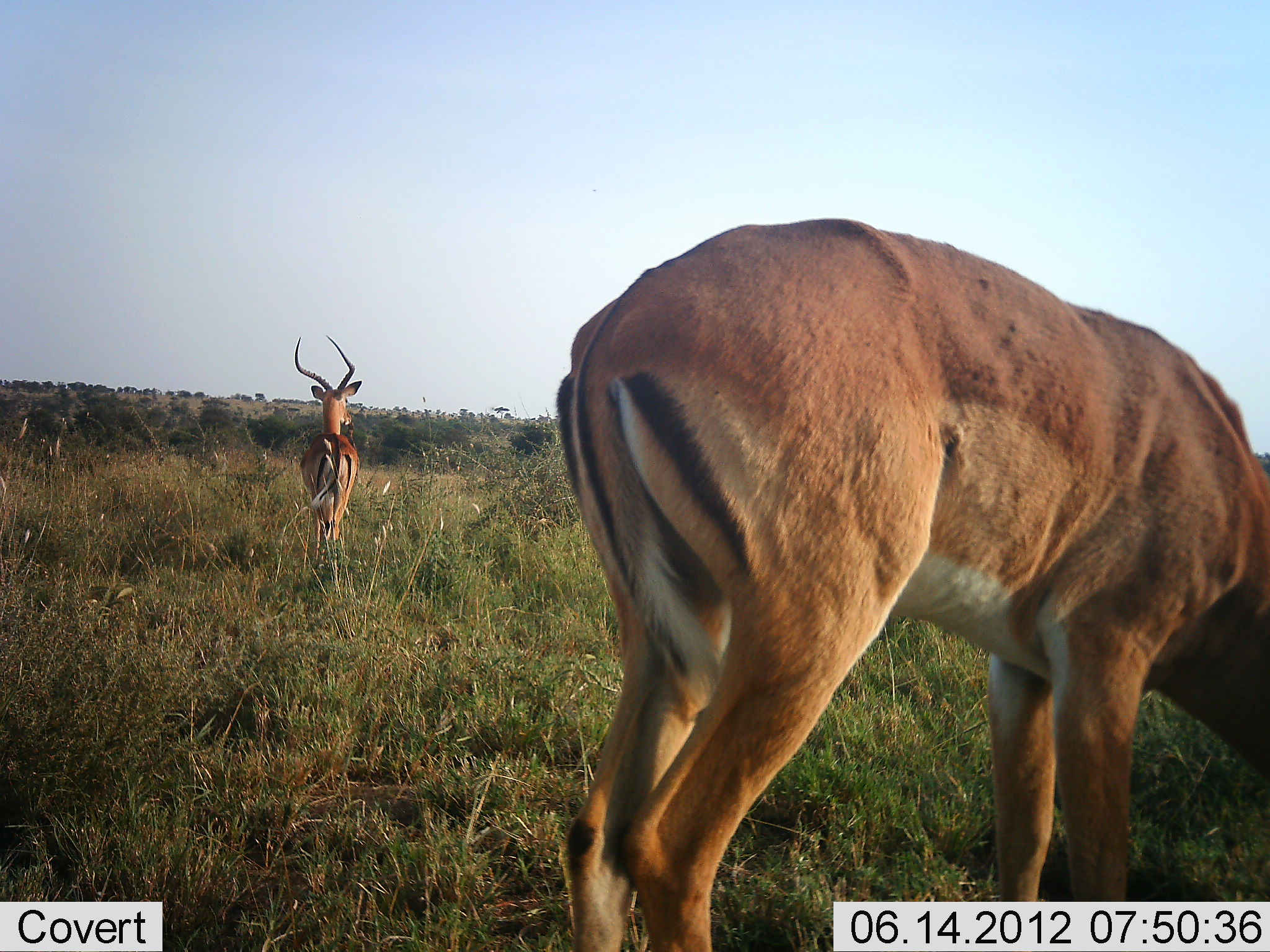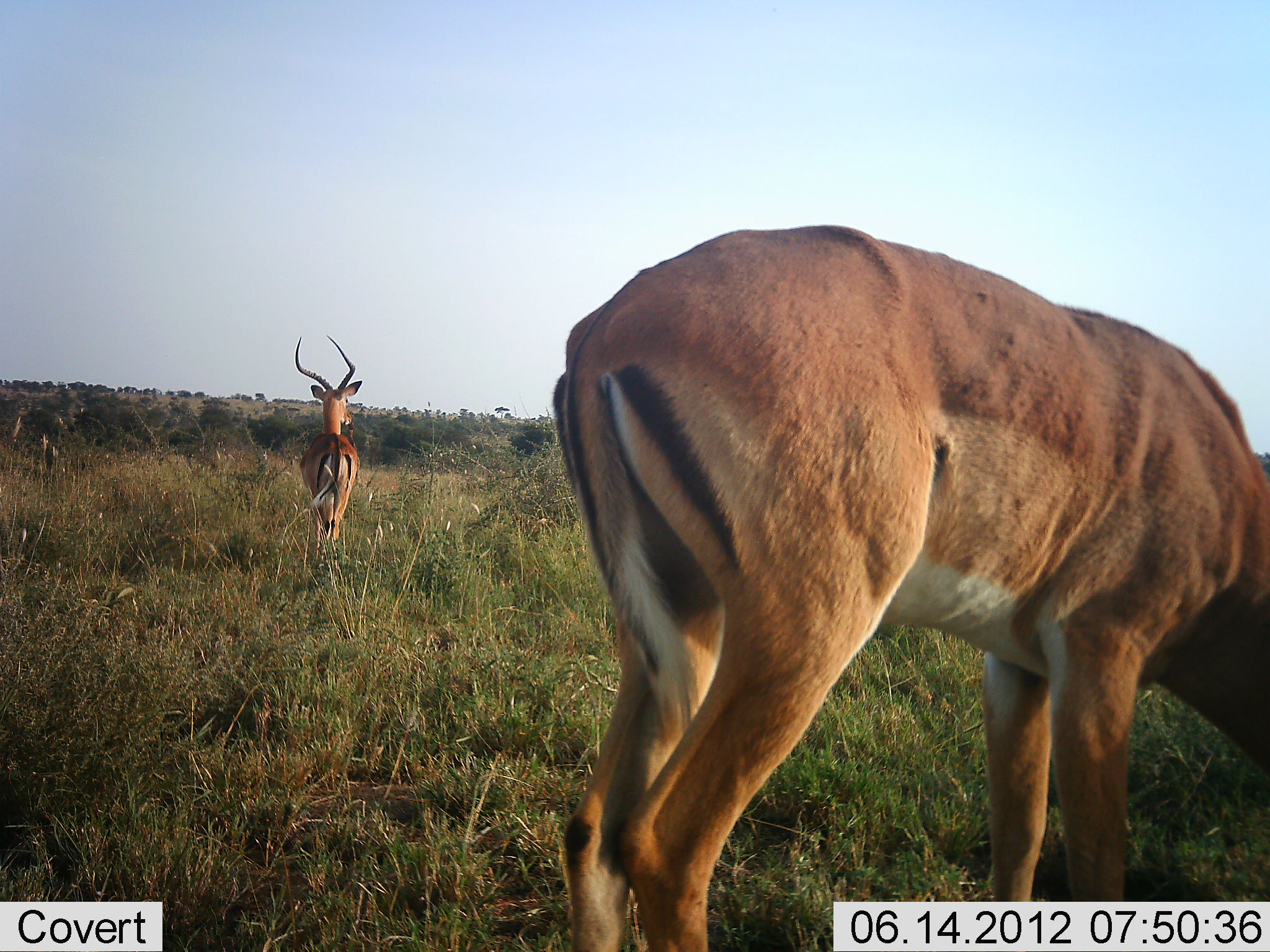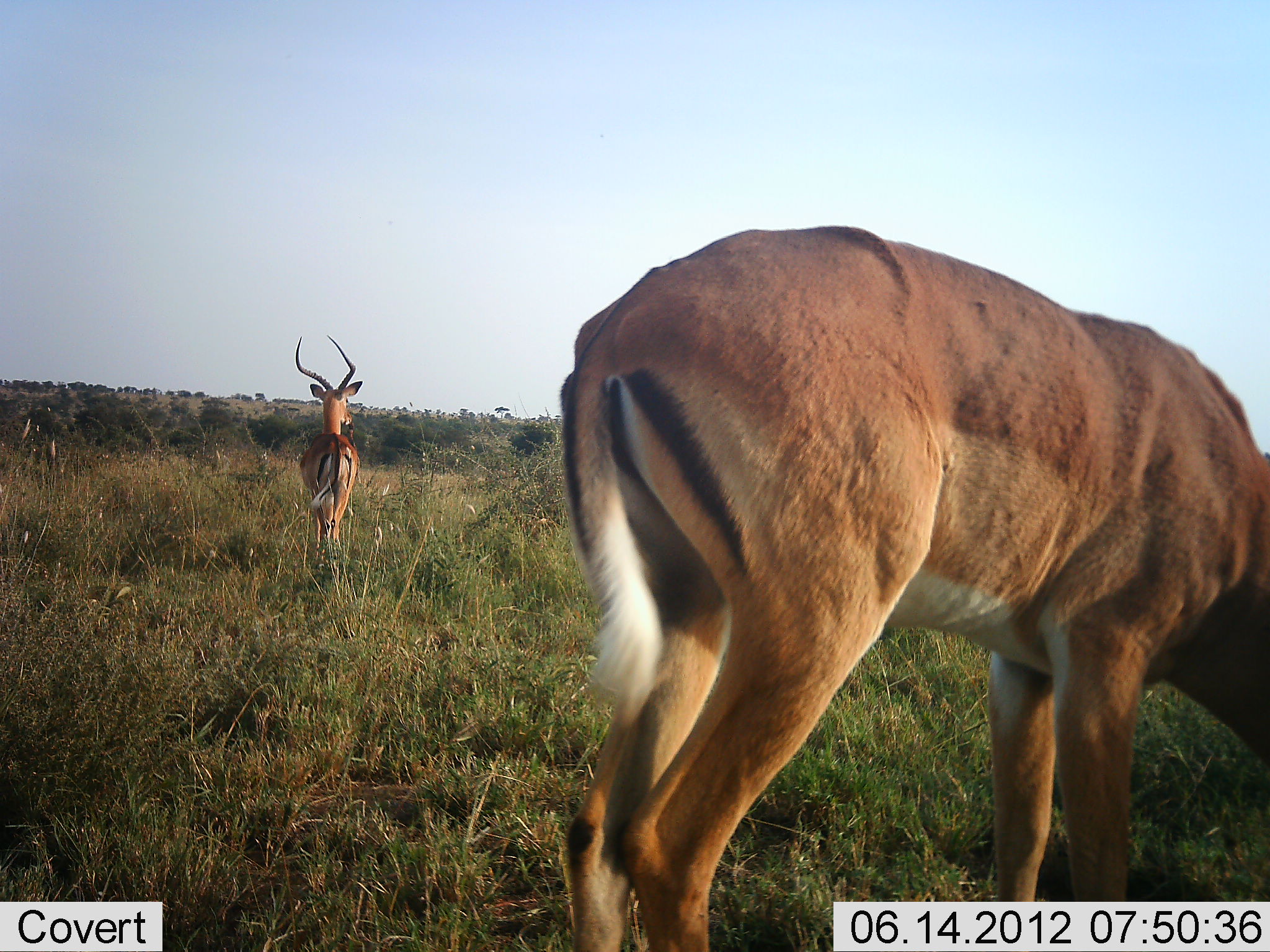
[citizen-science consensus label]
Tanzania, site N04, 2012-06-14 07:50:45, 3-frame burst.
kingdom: Animalia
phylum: Chordata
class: Mammalia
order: Artiodactyla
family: Bovidae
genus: Aepyceros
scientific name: Aepyceros melampus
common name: impala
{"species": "impala (Aepyceros melampus)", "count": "2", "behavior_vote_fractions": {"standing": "100%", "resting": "0%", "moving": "0%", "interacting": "0%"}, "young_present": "0%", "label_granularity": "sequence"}